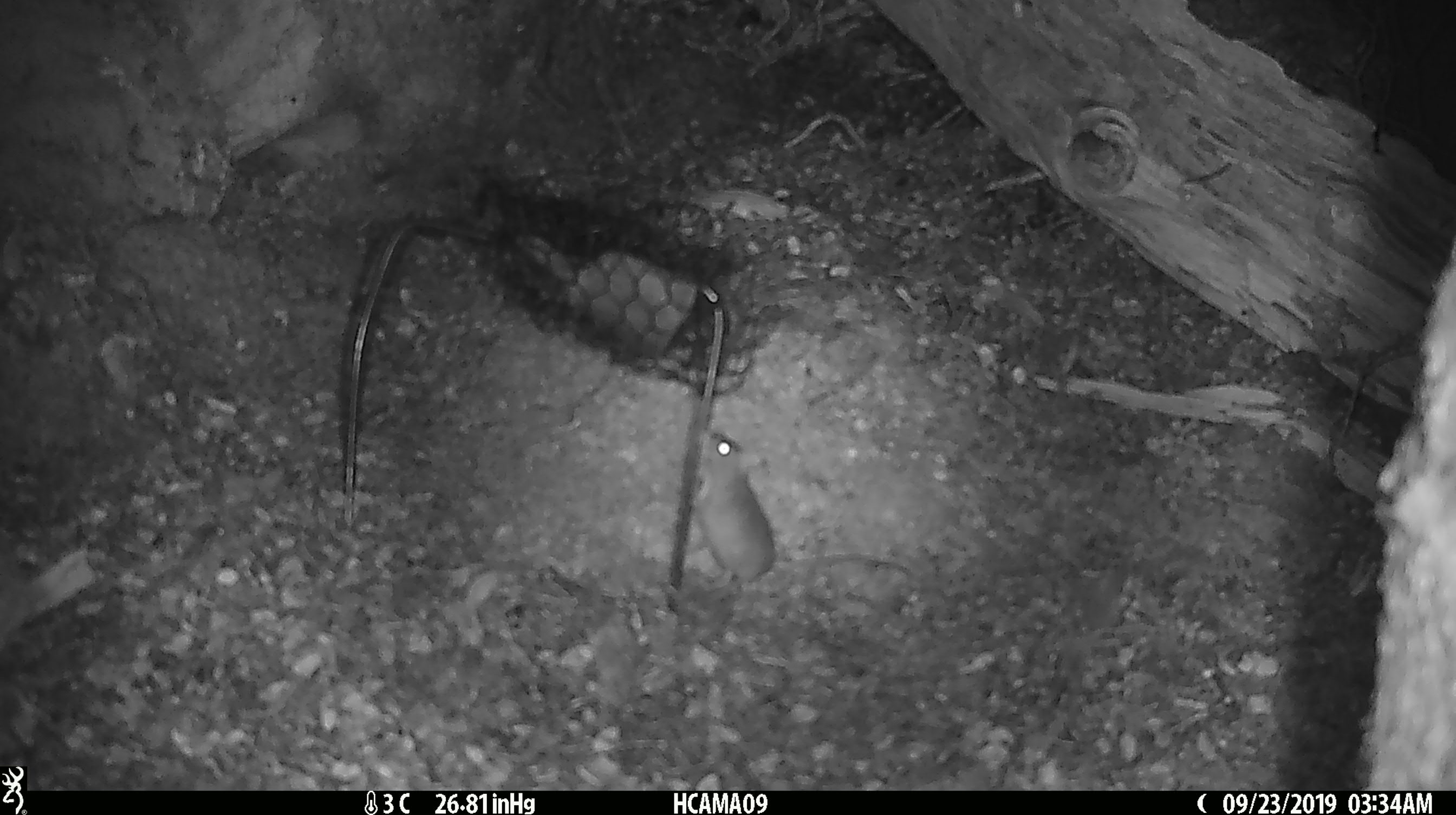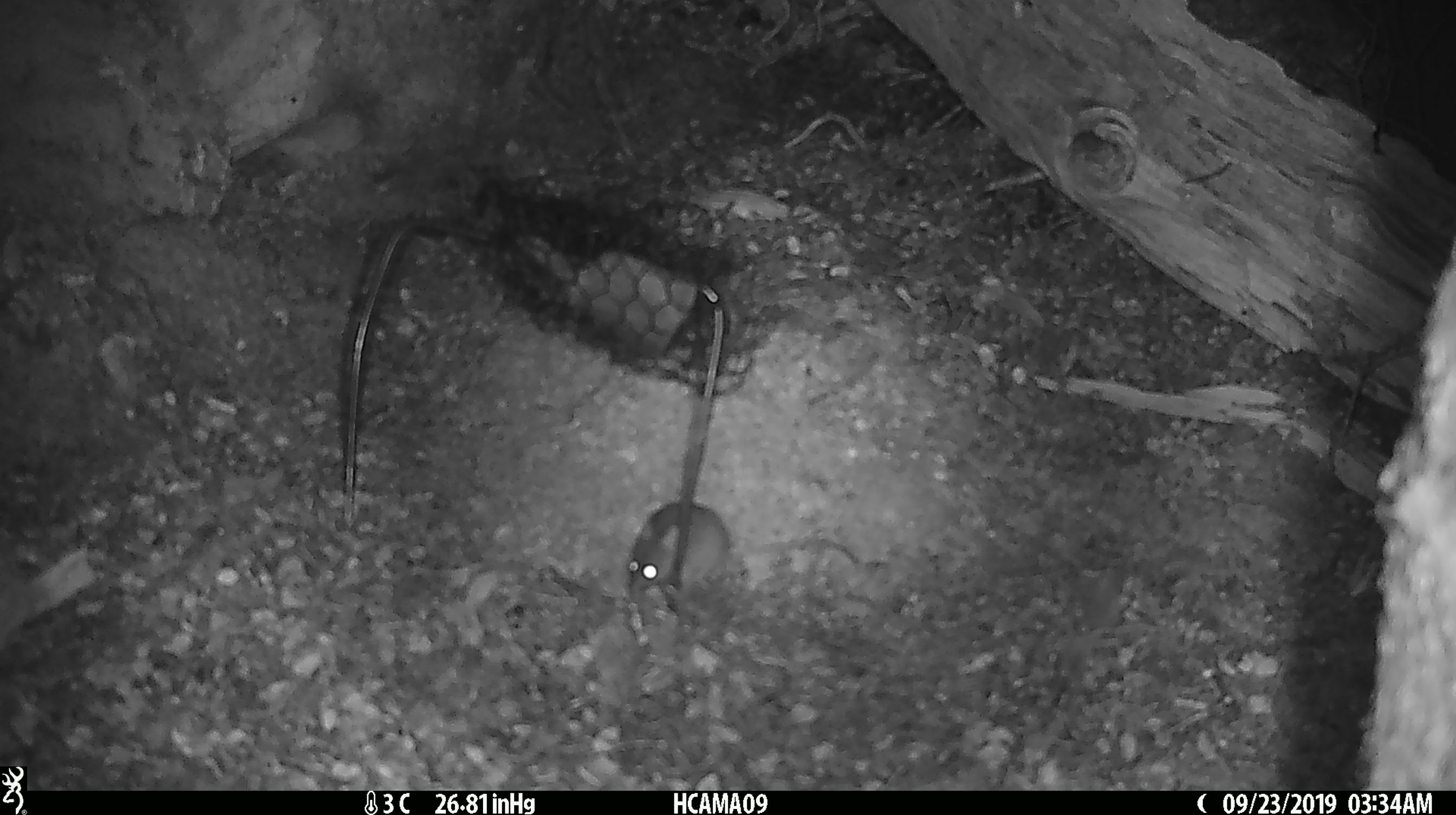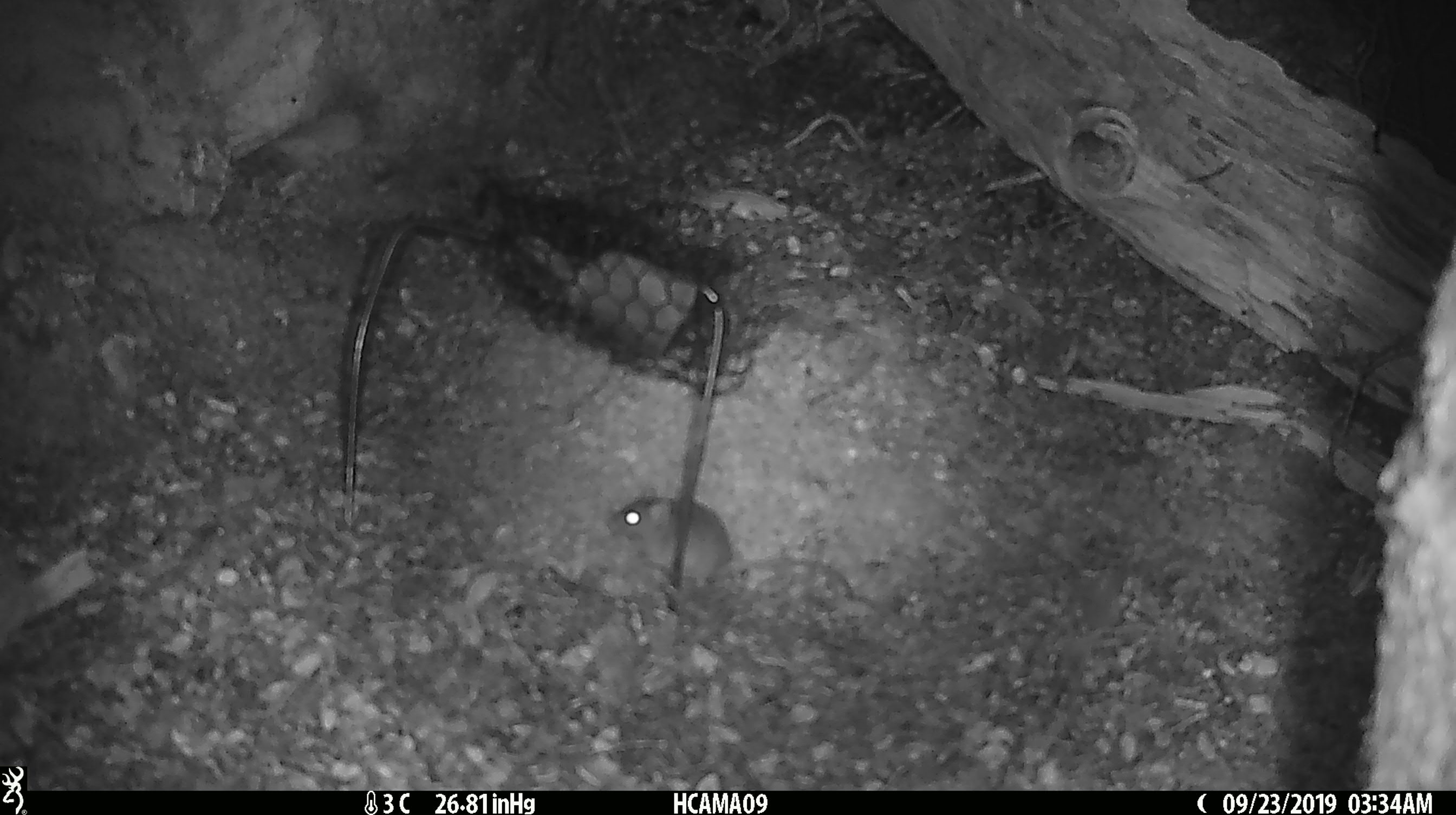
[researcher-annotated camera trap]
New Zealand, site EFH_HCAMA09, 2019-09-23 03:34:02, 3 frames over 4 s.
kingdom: Animalia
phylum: Chordata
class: Mammalia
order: Rodentia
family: Muridae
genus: Mus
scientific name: Mus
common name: mouse